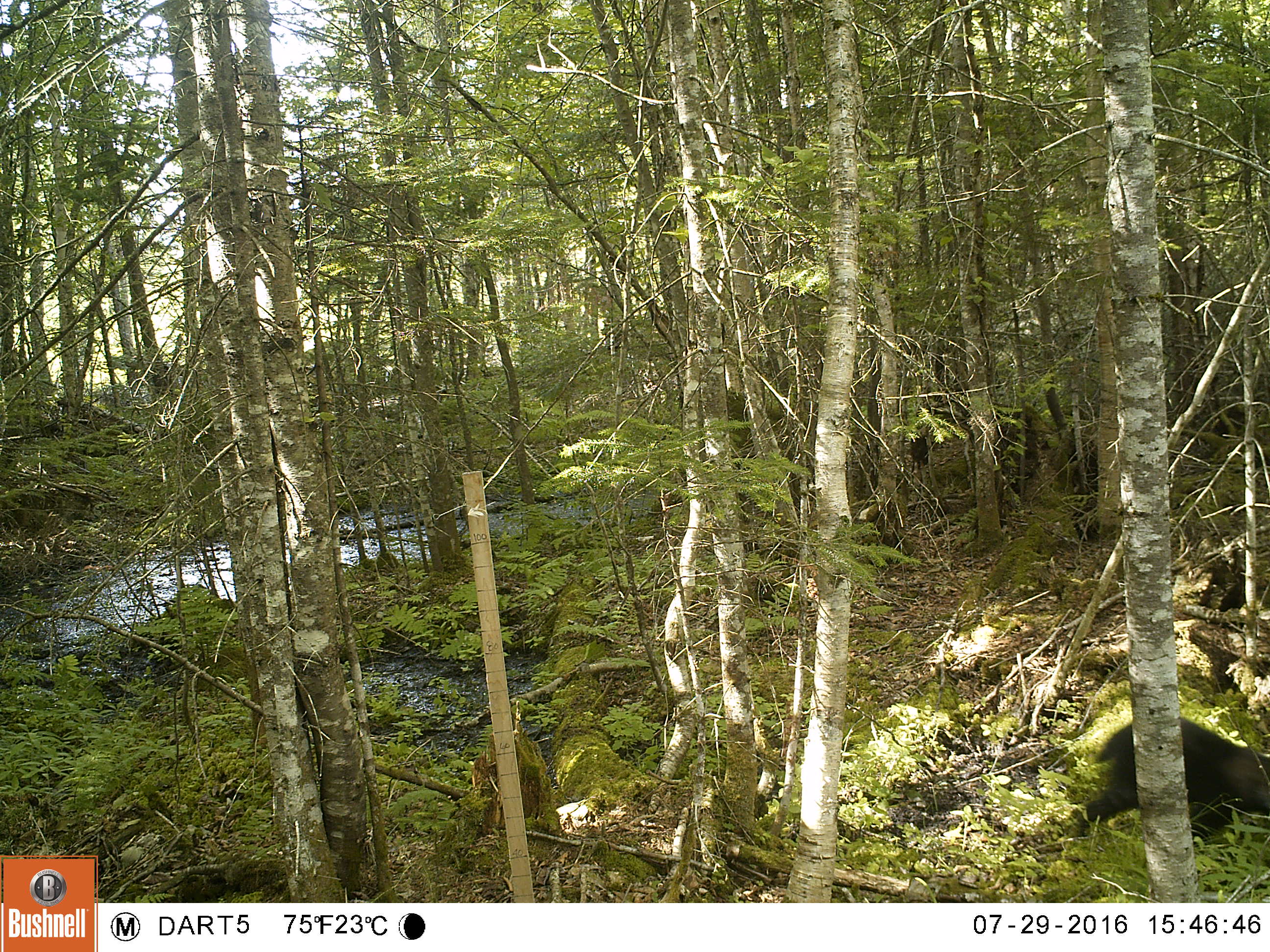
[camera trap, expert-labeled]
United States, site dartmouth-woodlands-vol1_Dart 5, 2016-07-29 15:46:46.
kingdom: Animalia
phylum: Chordata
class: Mammalia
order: Carnivora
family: Ursidae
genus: Ursus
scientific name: Ursus americanus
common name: black bear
Black bear (Ursus americanus).